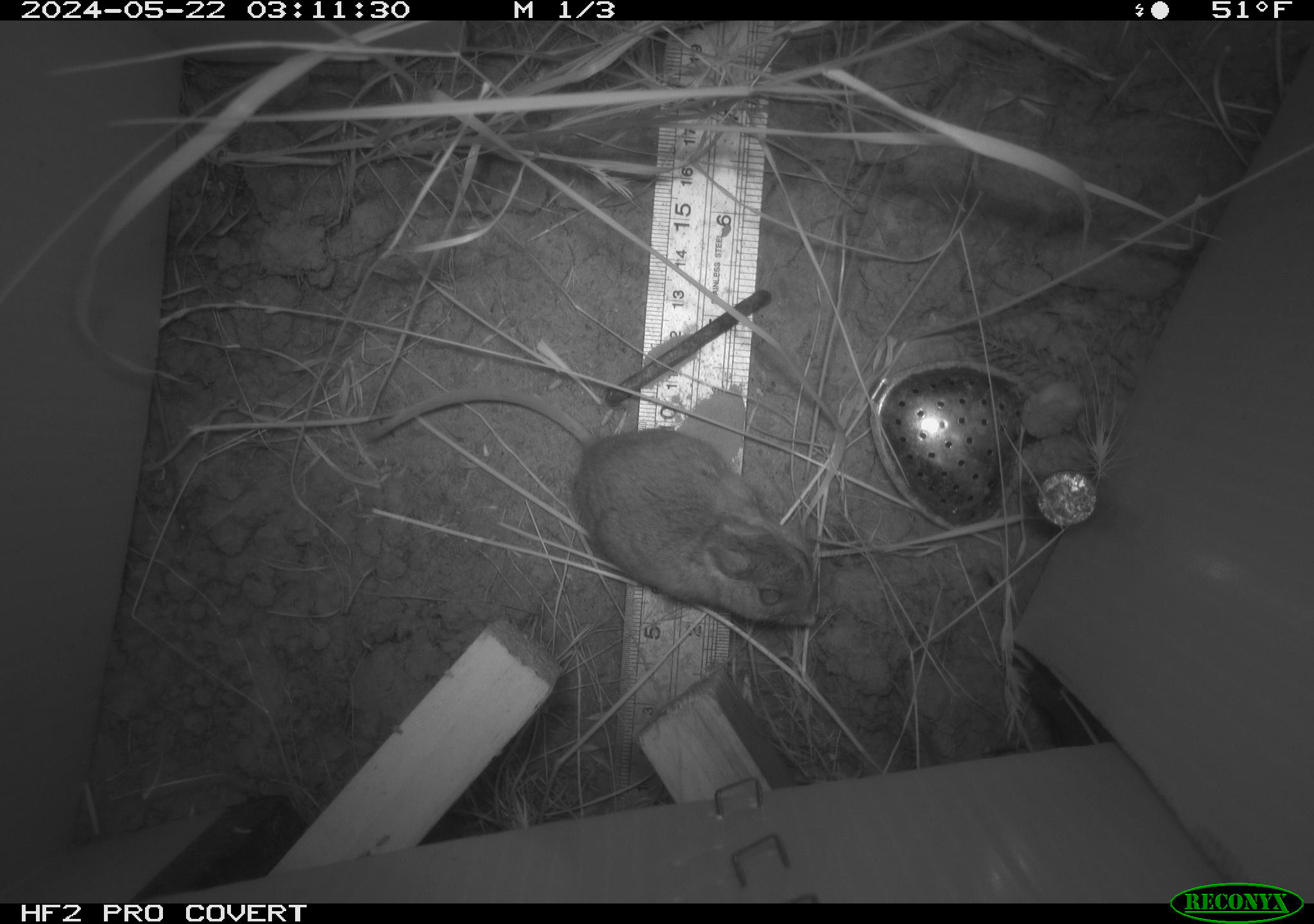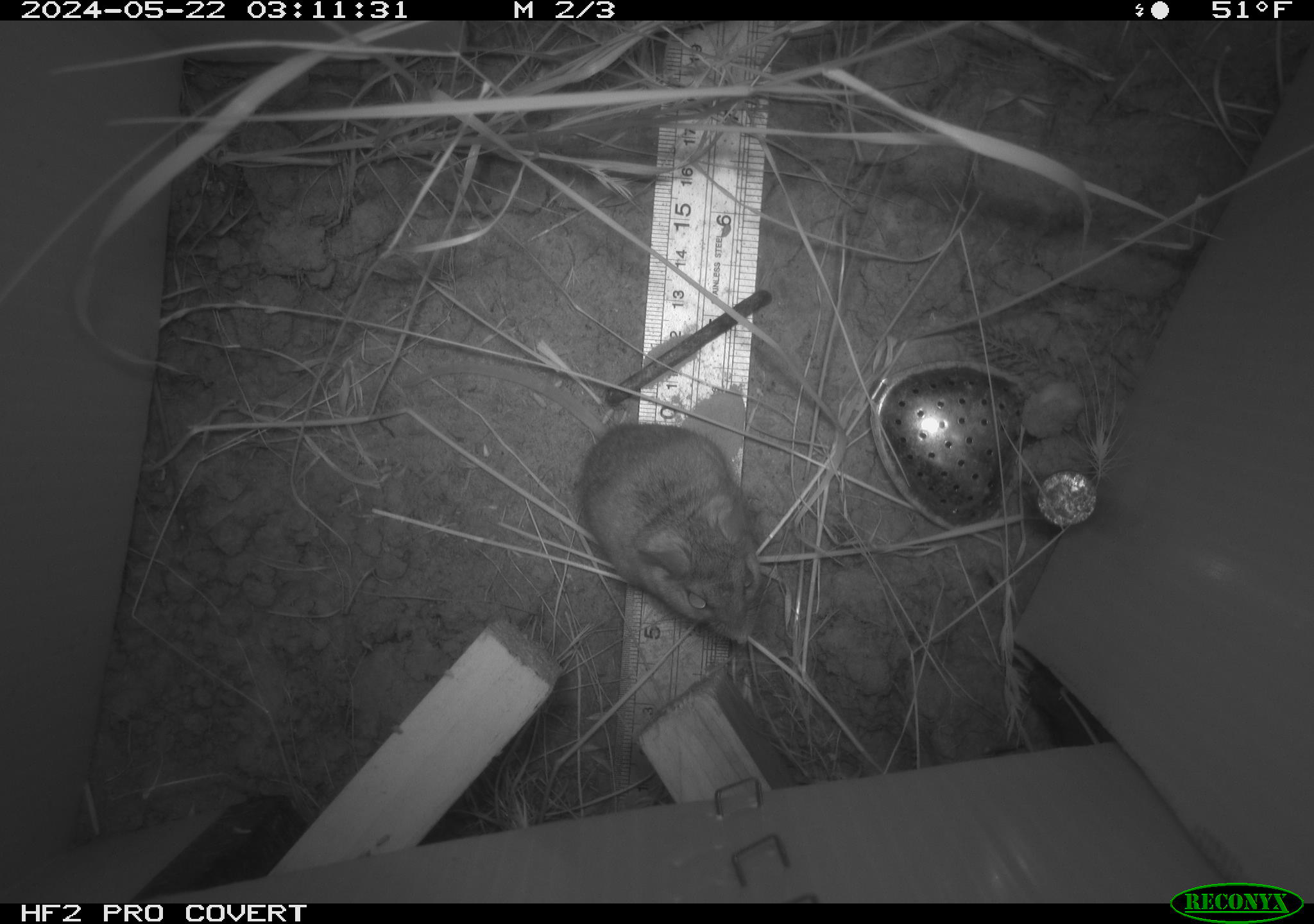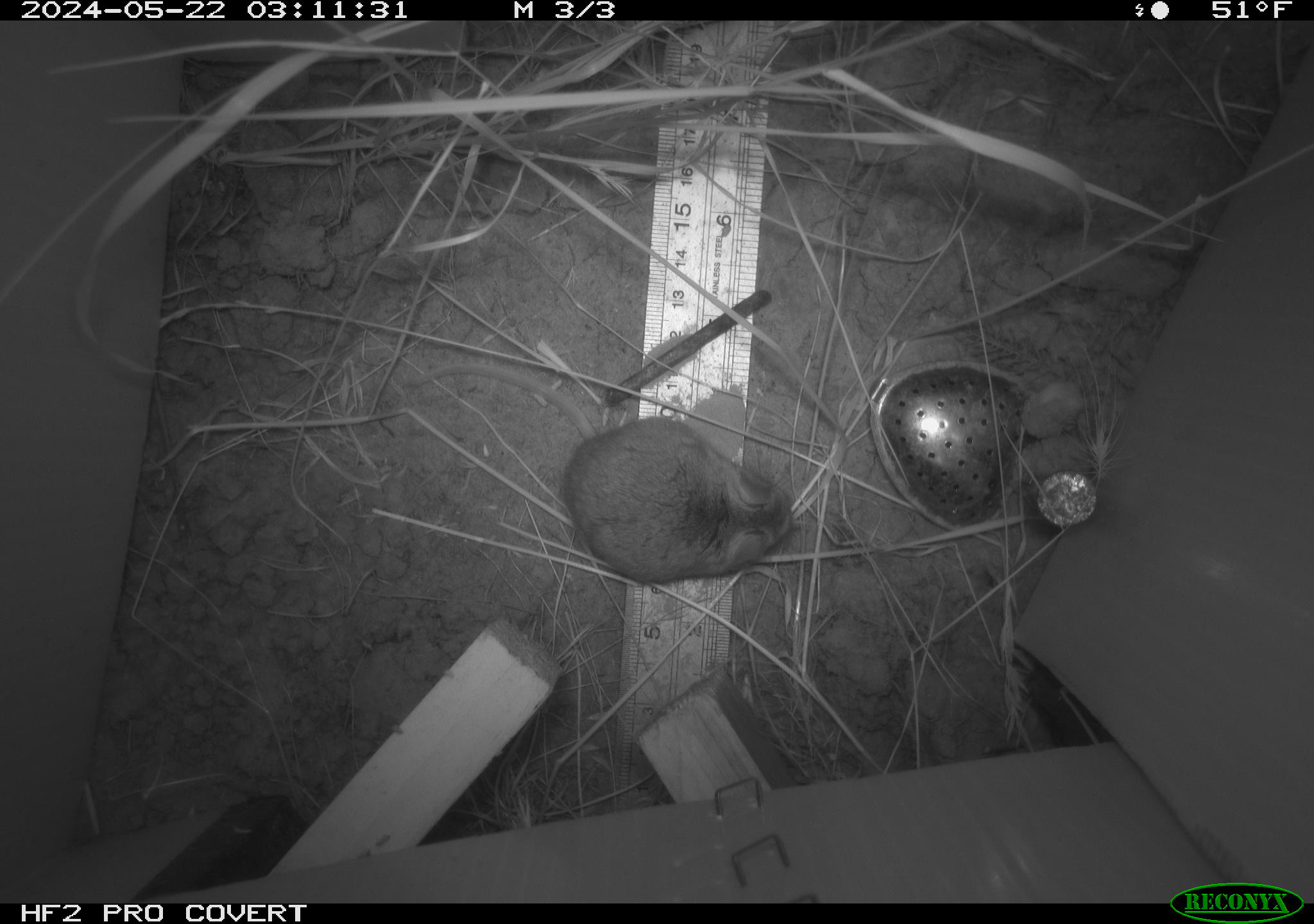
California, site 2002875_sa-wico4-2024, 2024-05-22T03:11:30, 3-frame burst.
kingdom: Animalia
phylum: Chordata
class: Mammalia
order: Rodentia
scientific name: Rodentia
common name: rodent